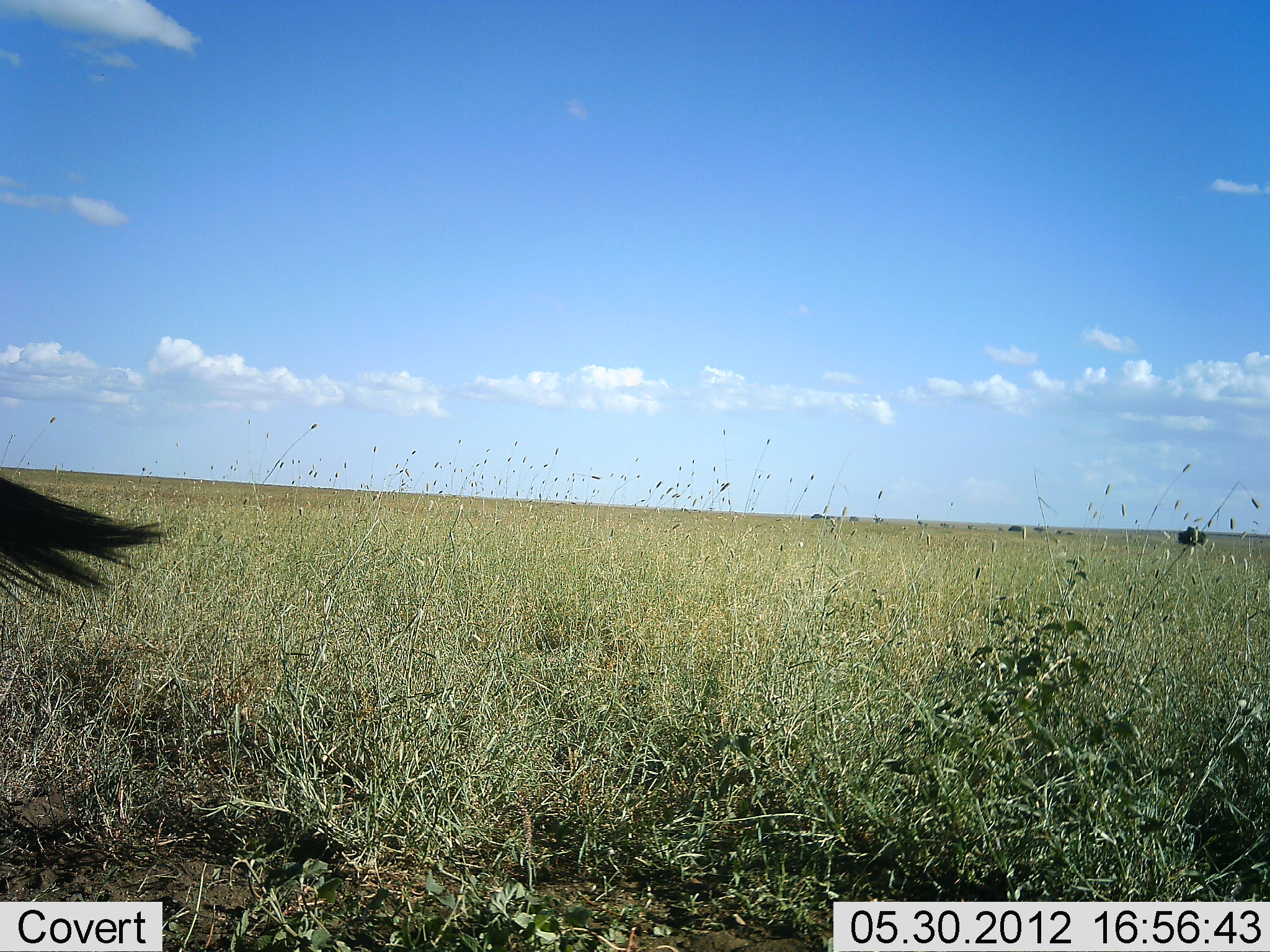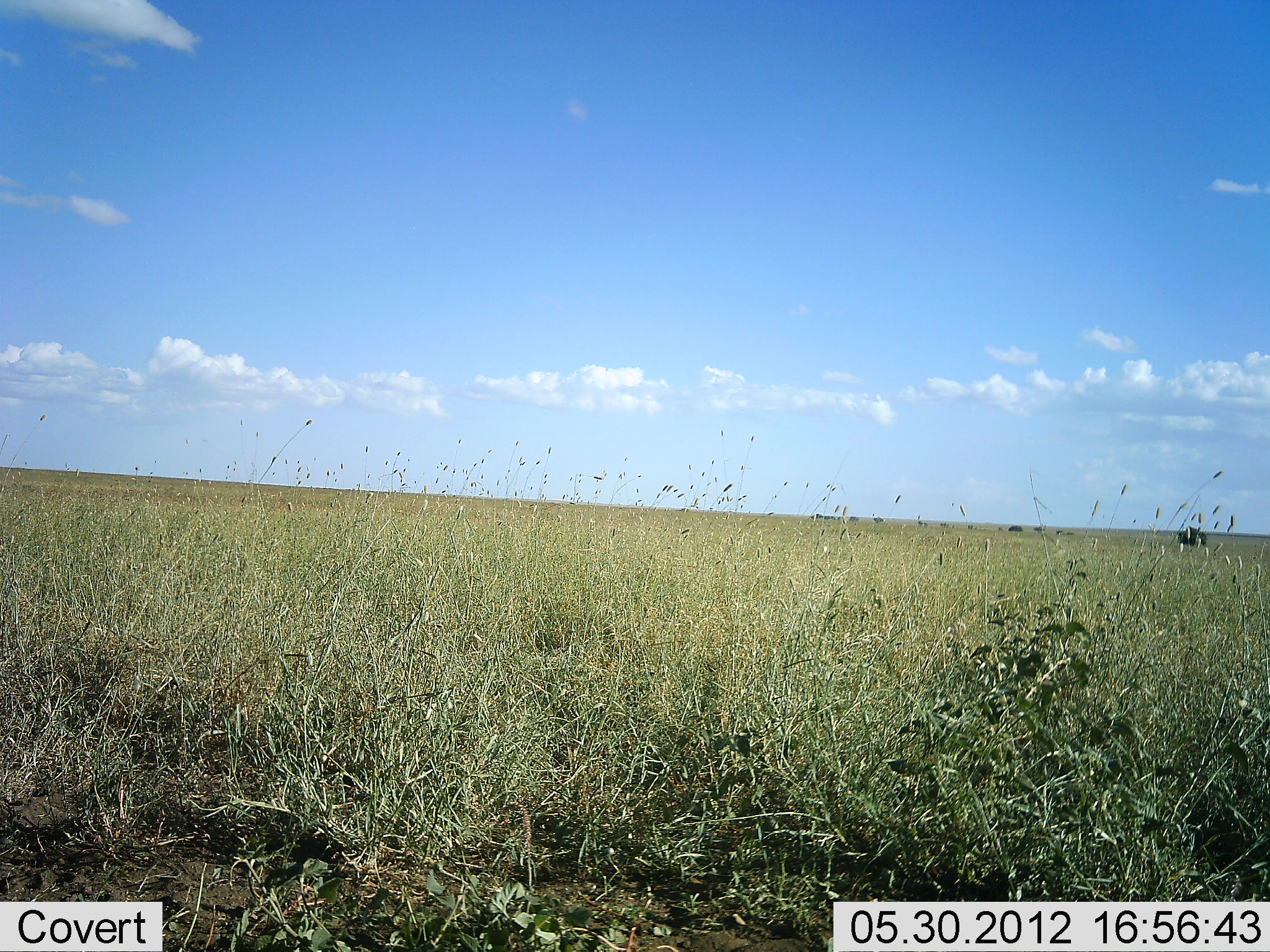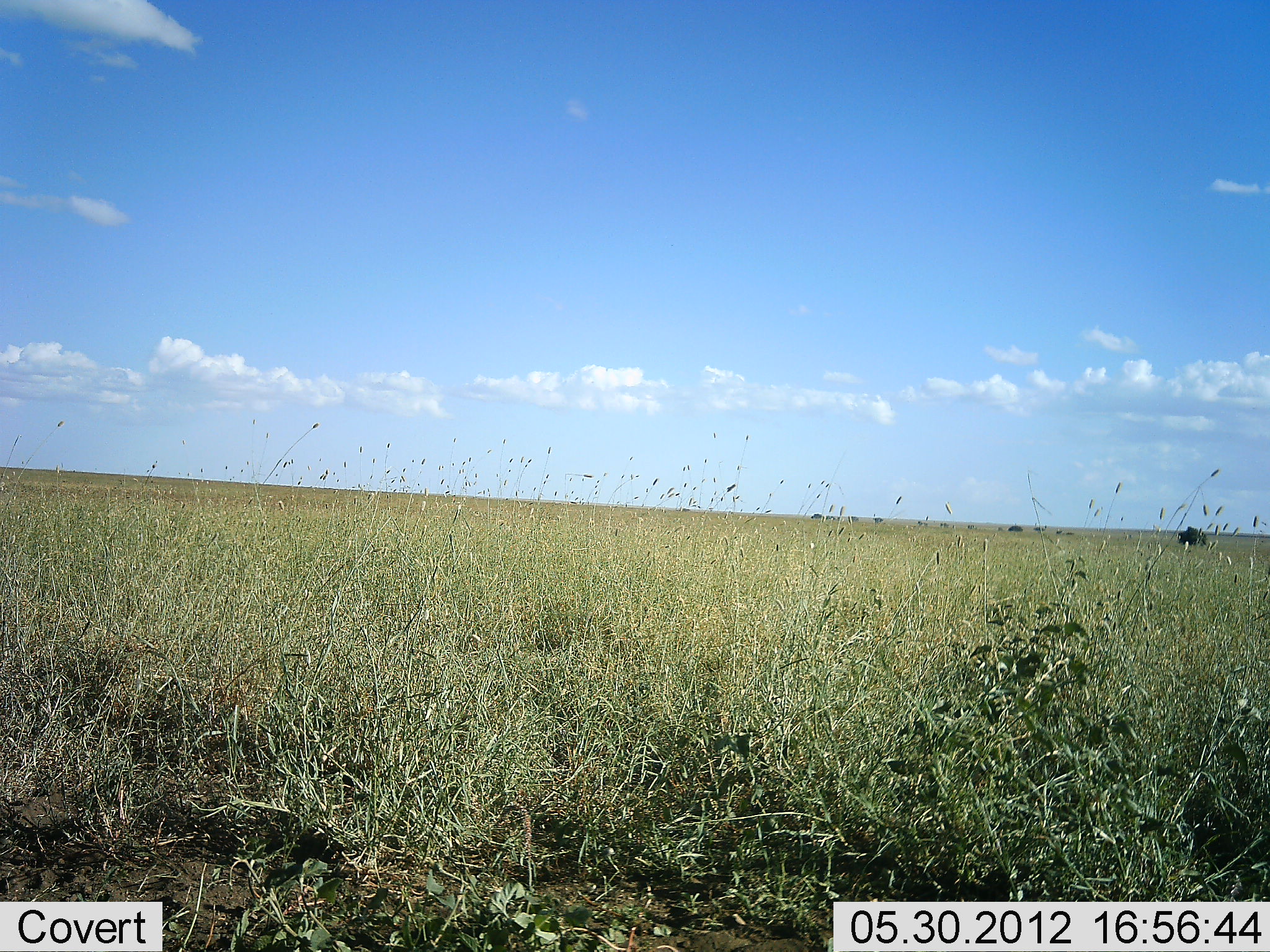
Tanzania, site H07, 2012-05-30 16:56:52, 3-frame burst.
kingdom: Animalia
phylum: Chordata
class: Mammalia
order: Artiodactyla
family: Bovidae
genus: Connochaetes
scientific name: Connochaetes taurinus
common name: blue wildebeest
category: wildebeest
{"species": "wildebeest (blue wildebeest) (Connochaetes taurinus)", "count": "1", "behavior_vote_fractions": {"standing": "73%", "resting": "0%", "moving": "27%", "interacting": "0%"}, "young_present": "0%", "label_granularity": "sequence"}